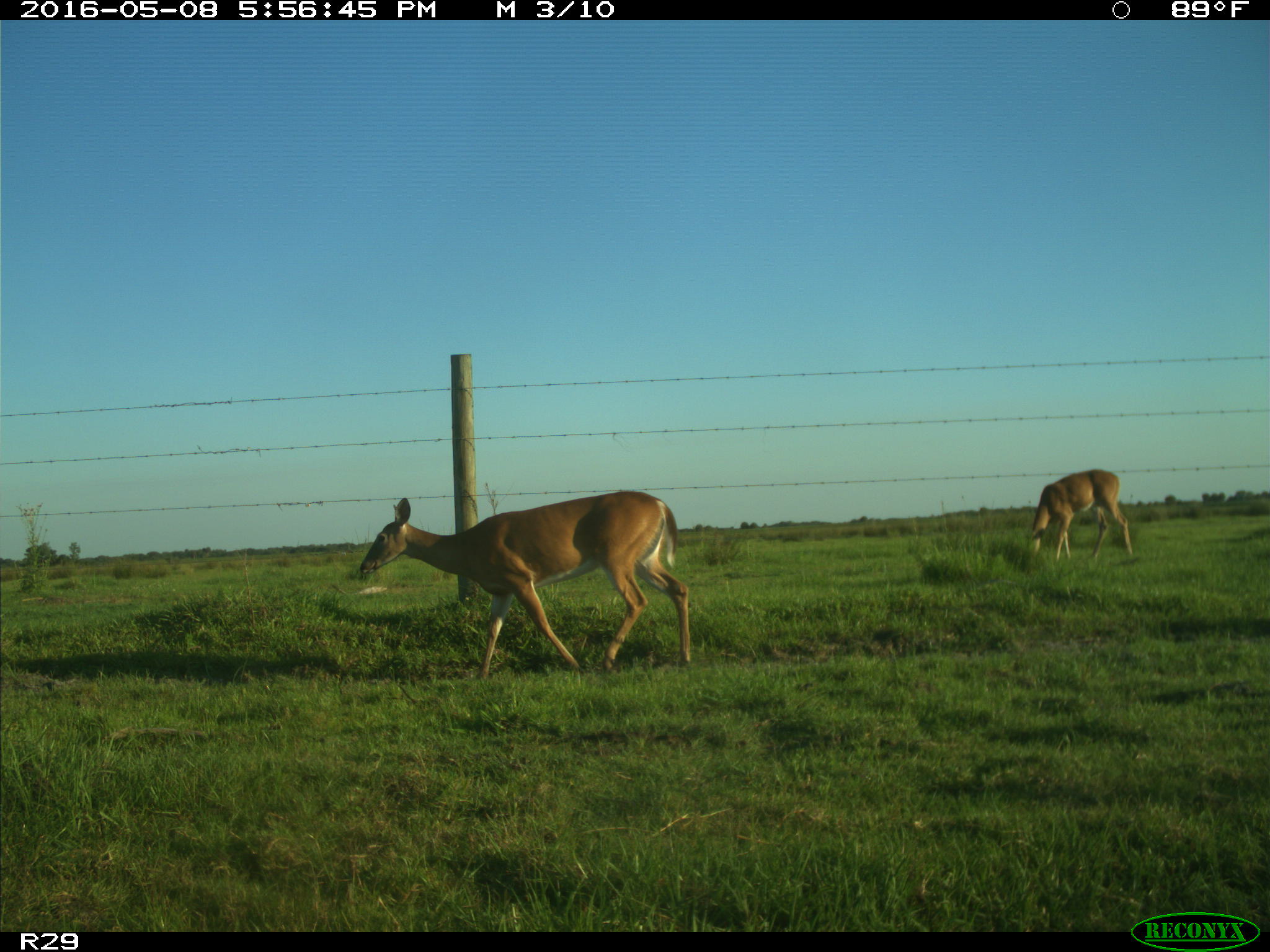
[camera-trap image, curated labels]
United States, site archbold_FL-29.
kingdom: Animalia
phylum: Chordata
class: Mammalia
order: Artiodactyla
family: Cervidae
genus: Odocoileus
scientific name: Odocoileus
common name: deer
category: unidentified deer